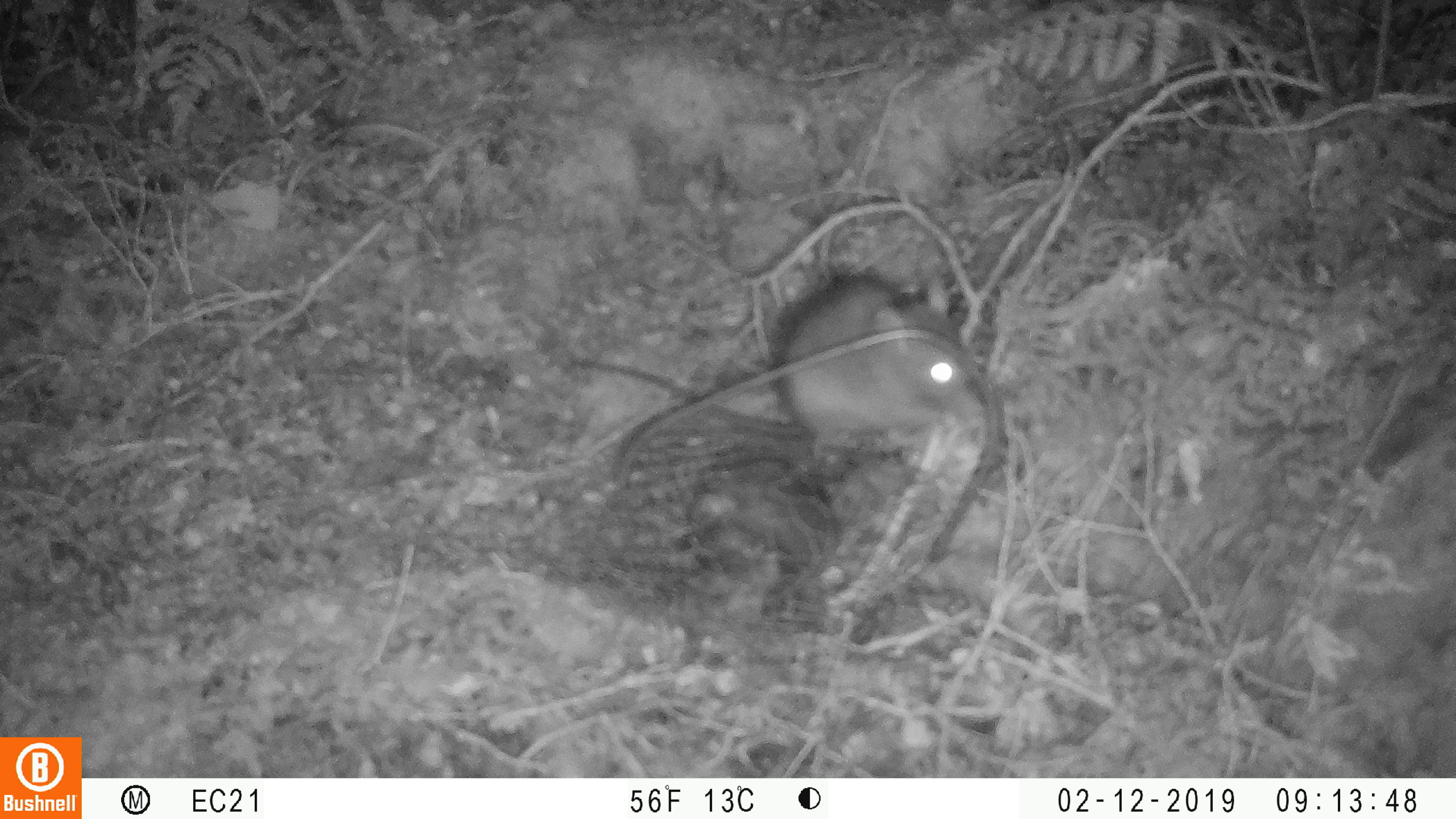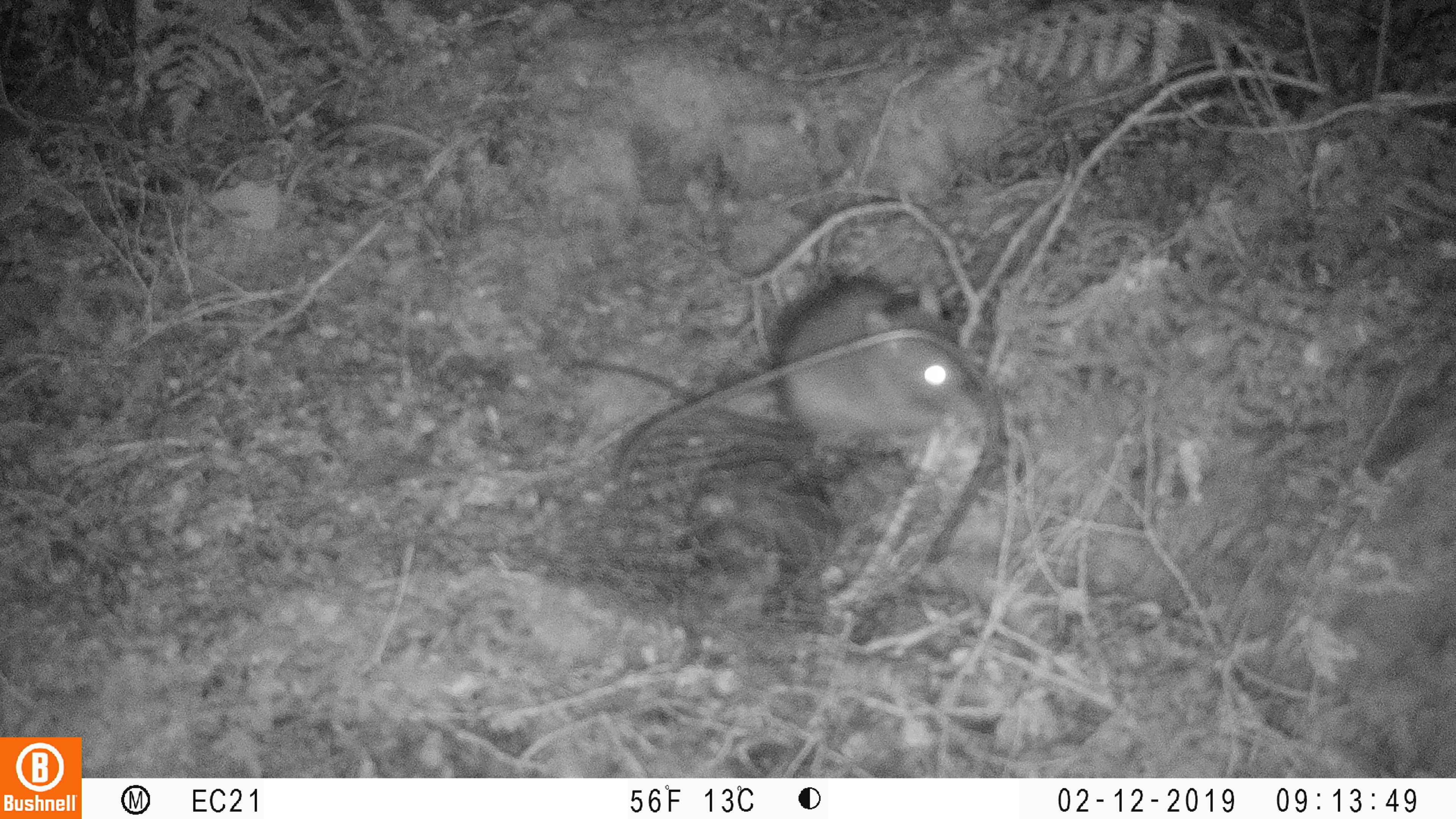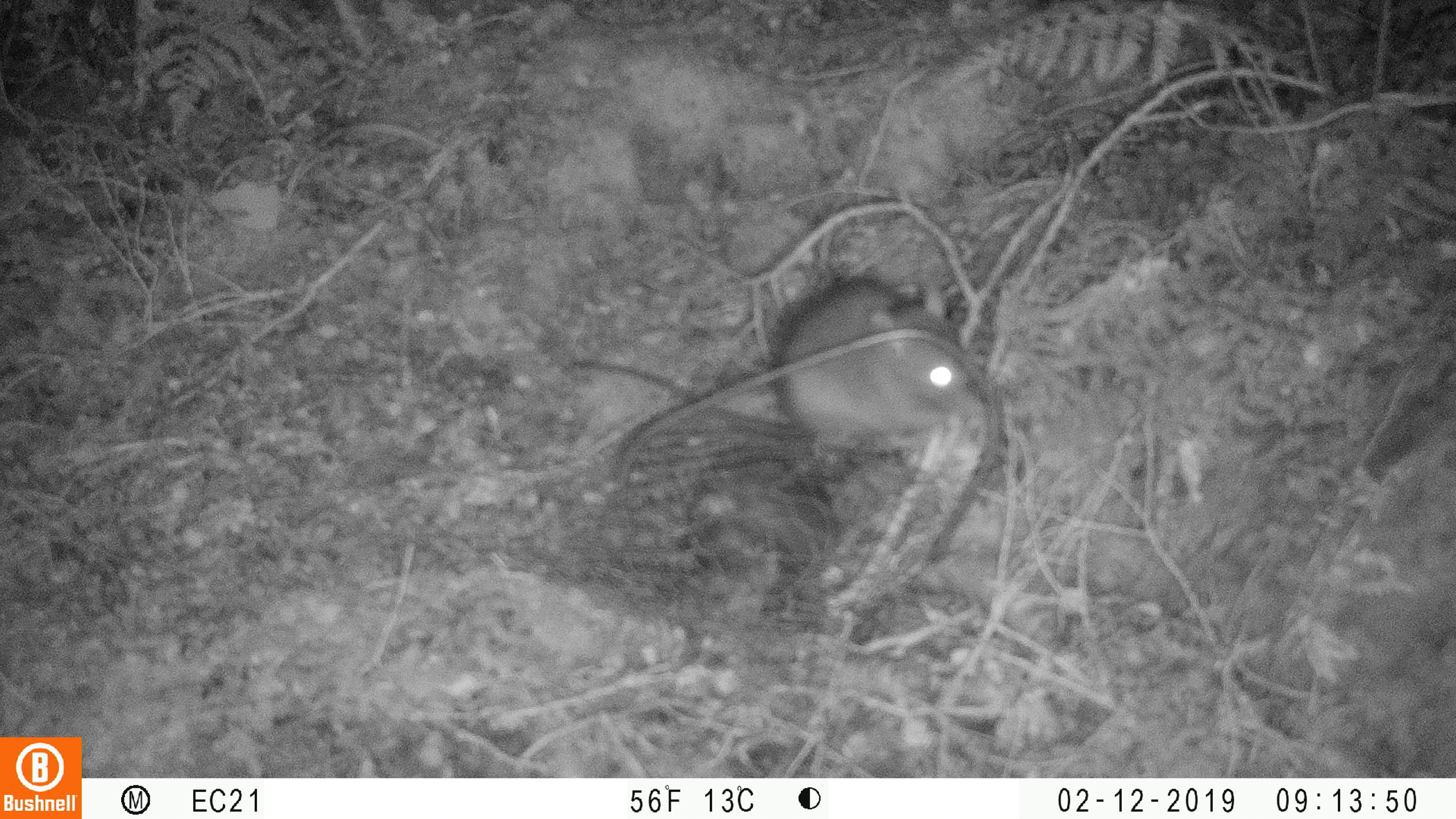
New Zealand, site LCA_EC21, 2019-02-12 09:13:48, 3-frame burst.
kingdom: Animalia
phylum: Chordata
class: Mammalia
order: Rodentia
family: Muridae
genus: Mus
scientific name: Mus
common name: mouse